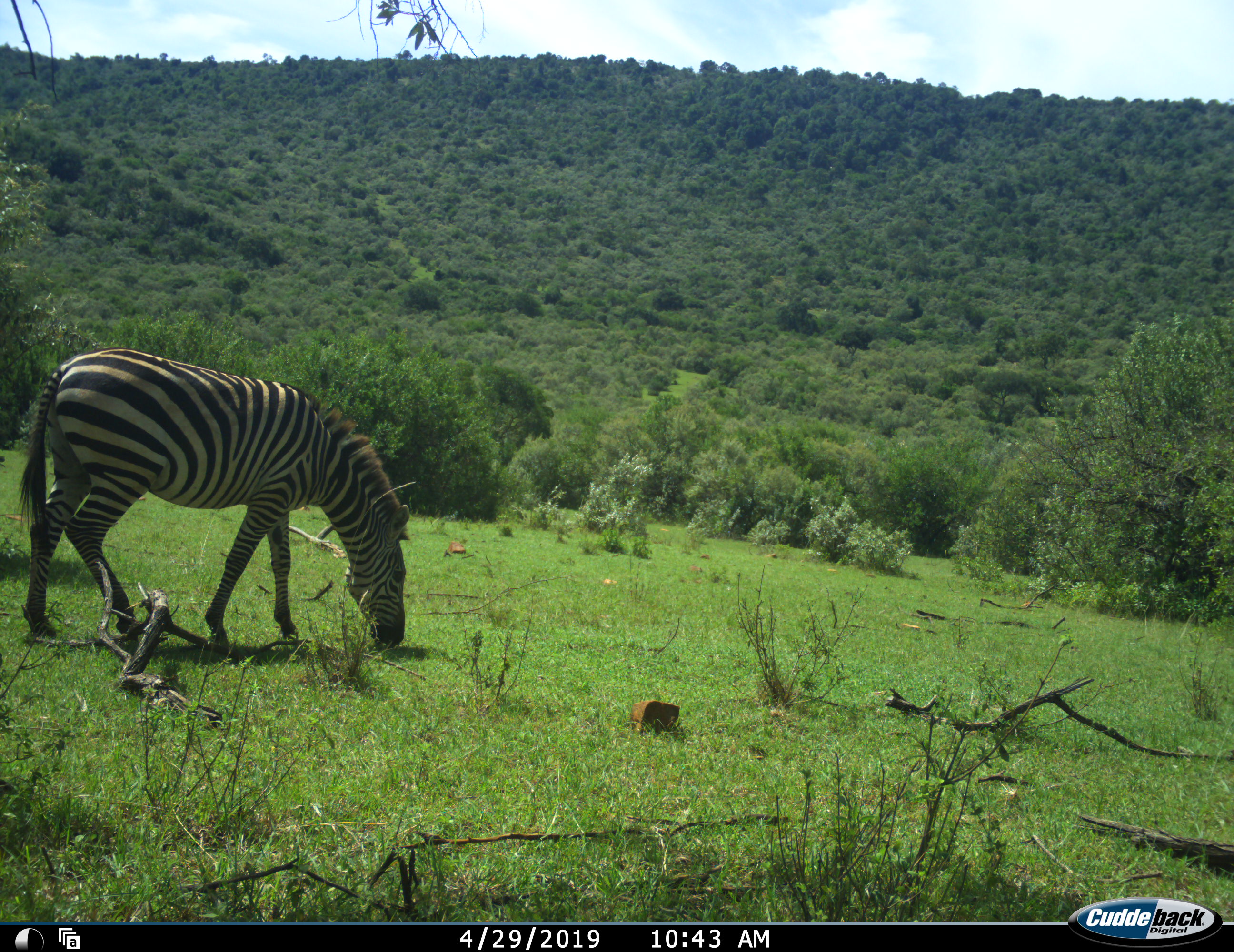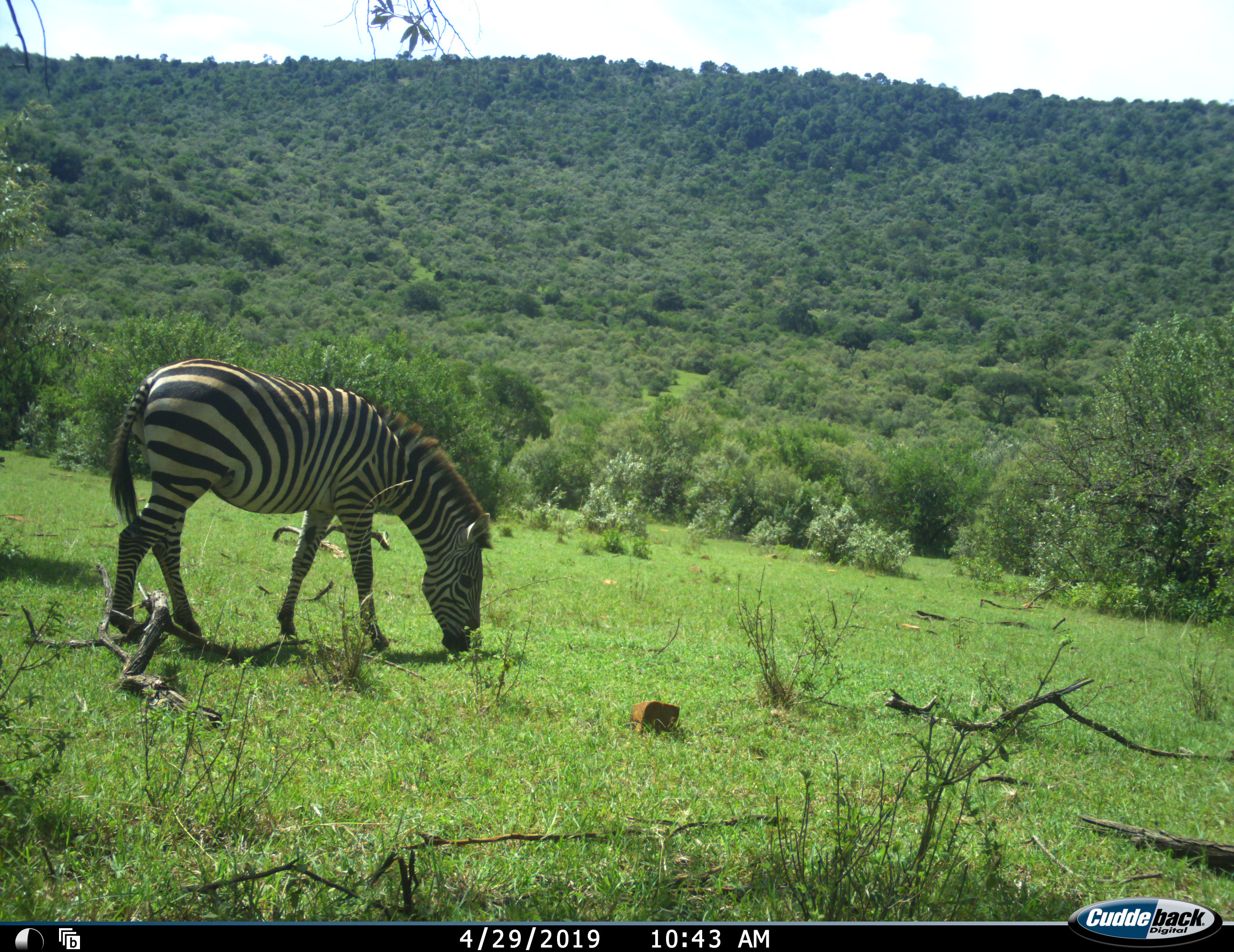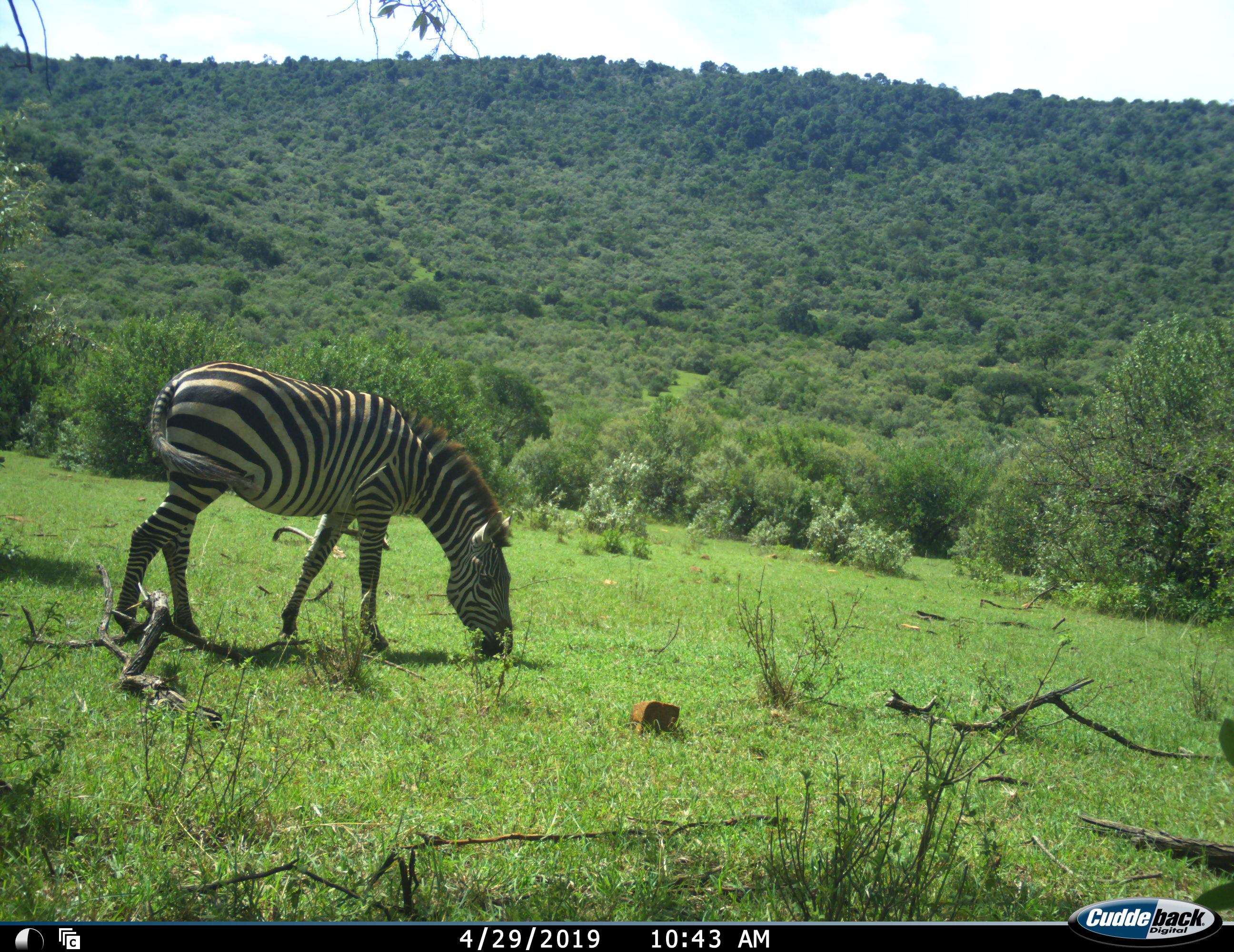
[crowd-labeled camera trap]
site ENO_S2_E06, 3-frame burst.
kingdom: Animalia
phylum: Chordata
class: Mammalia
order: Perissodactyla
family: Equidae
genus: Equus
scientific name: Equus quagga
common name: plains zebra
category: zebraplains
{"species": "zebraplains (plains zebra) (Equus quagga)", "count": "1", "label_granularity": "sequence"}